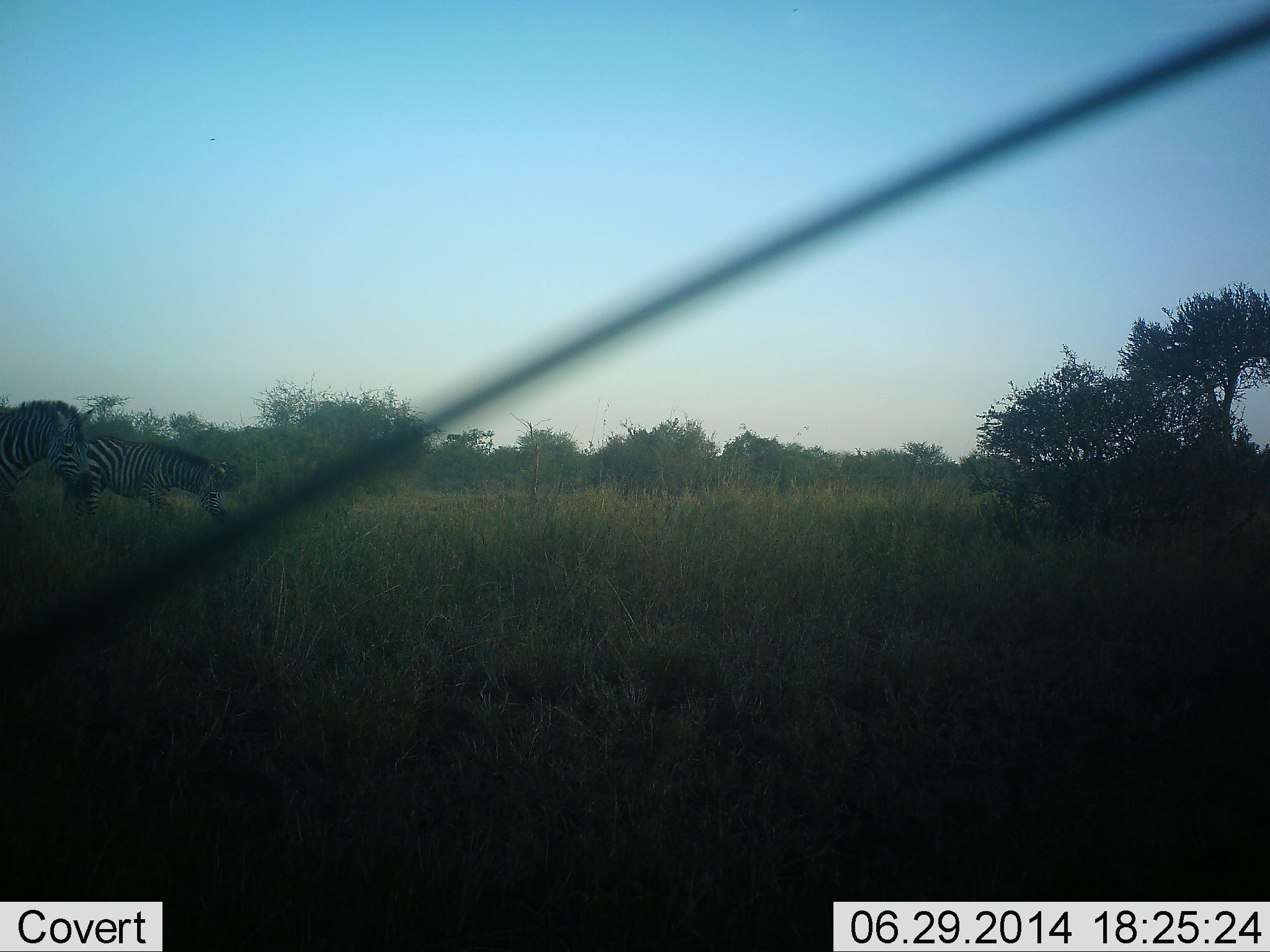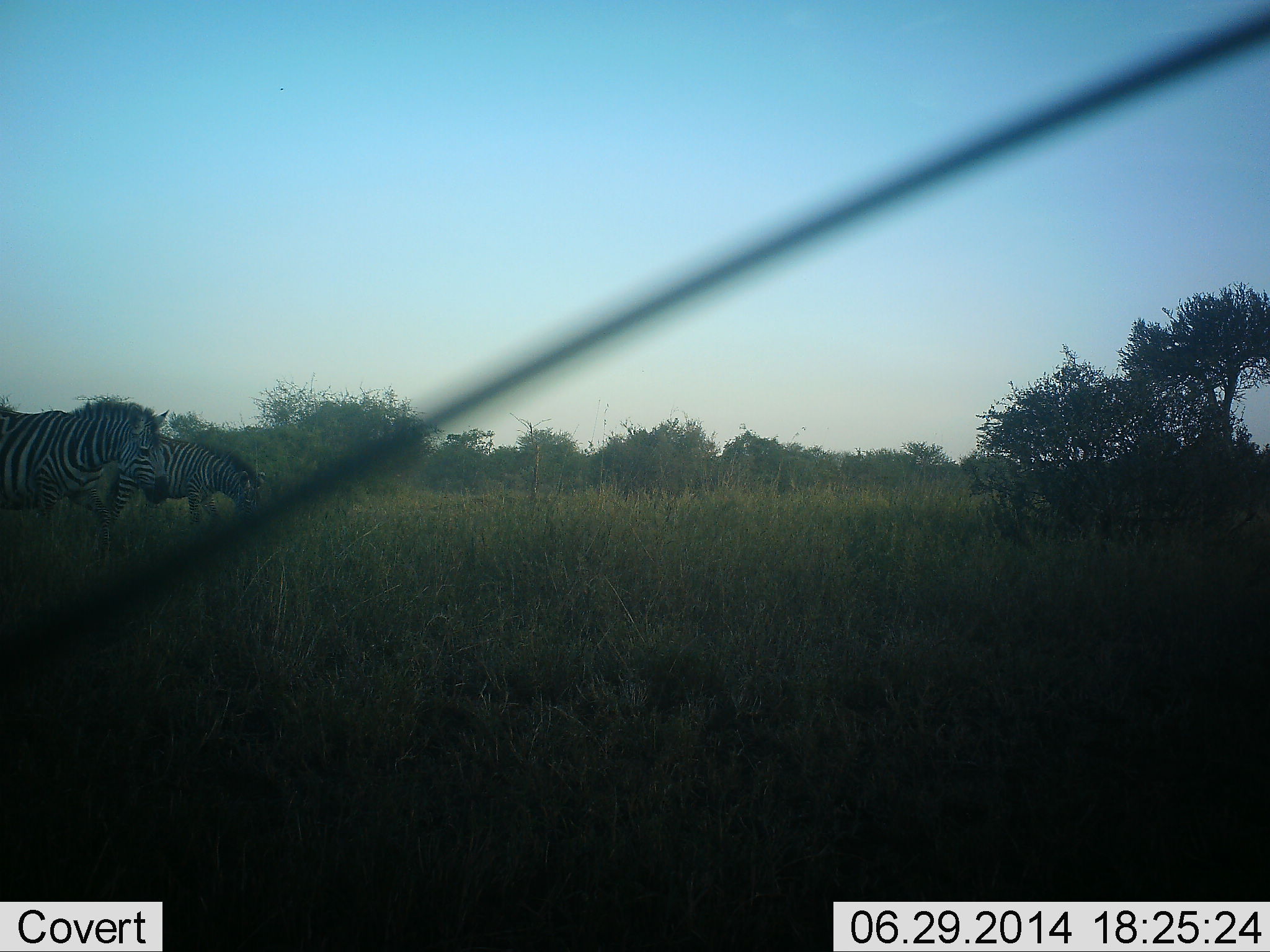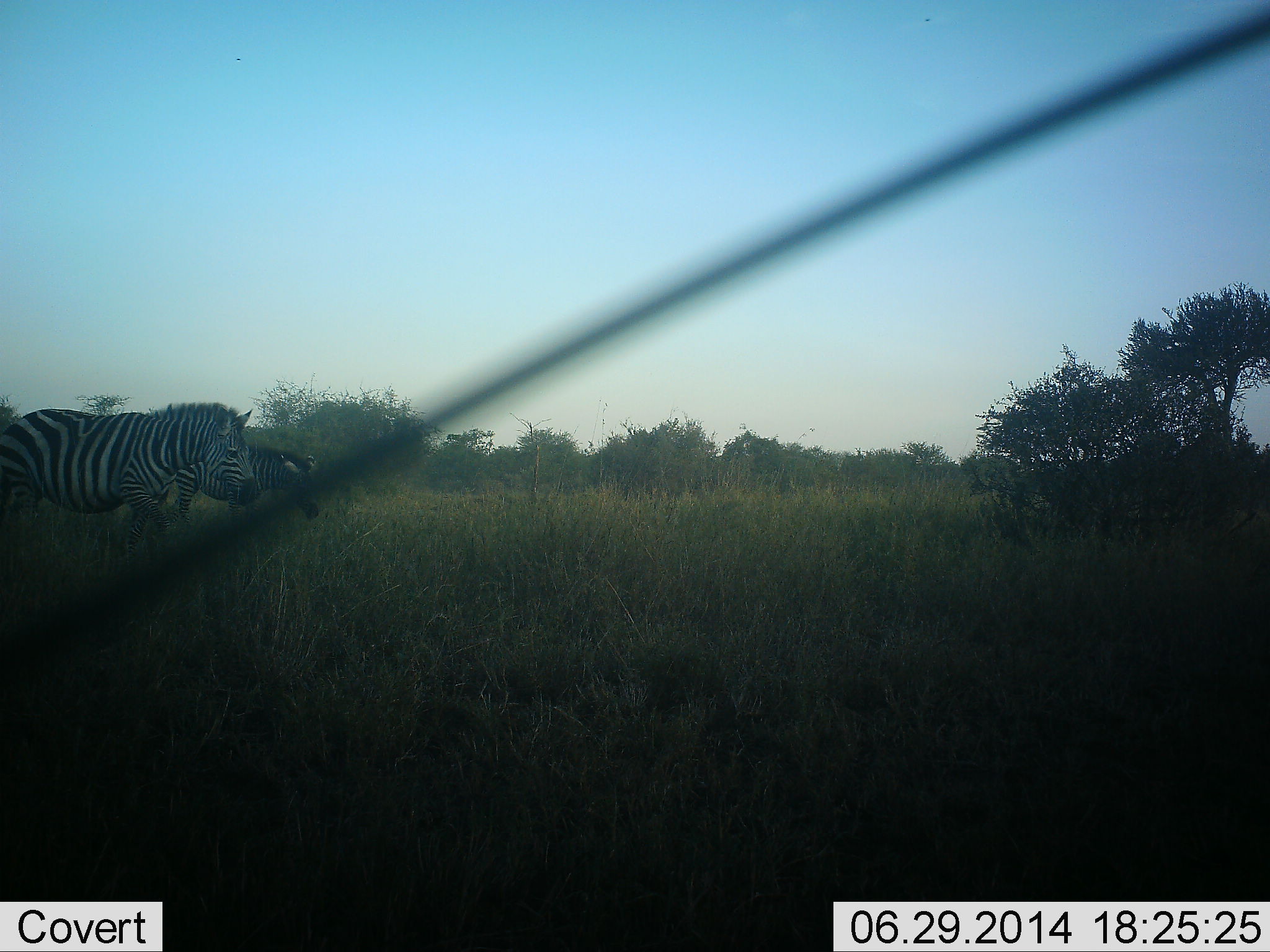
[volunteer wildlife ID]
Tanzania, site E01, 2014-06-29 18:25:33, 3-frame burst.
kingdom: Animalia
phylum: Chordata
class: Mammalia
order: Perissodactyla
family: Equidae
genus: Equus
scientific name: Equus quagga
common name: plains zebra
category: zebra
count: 2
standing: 20%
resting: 0%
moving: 80%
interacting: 0%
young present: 0%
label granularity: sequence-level